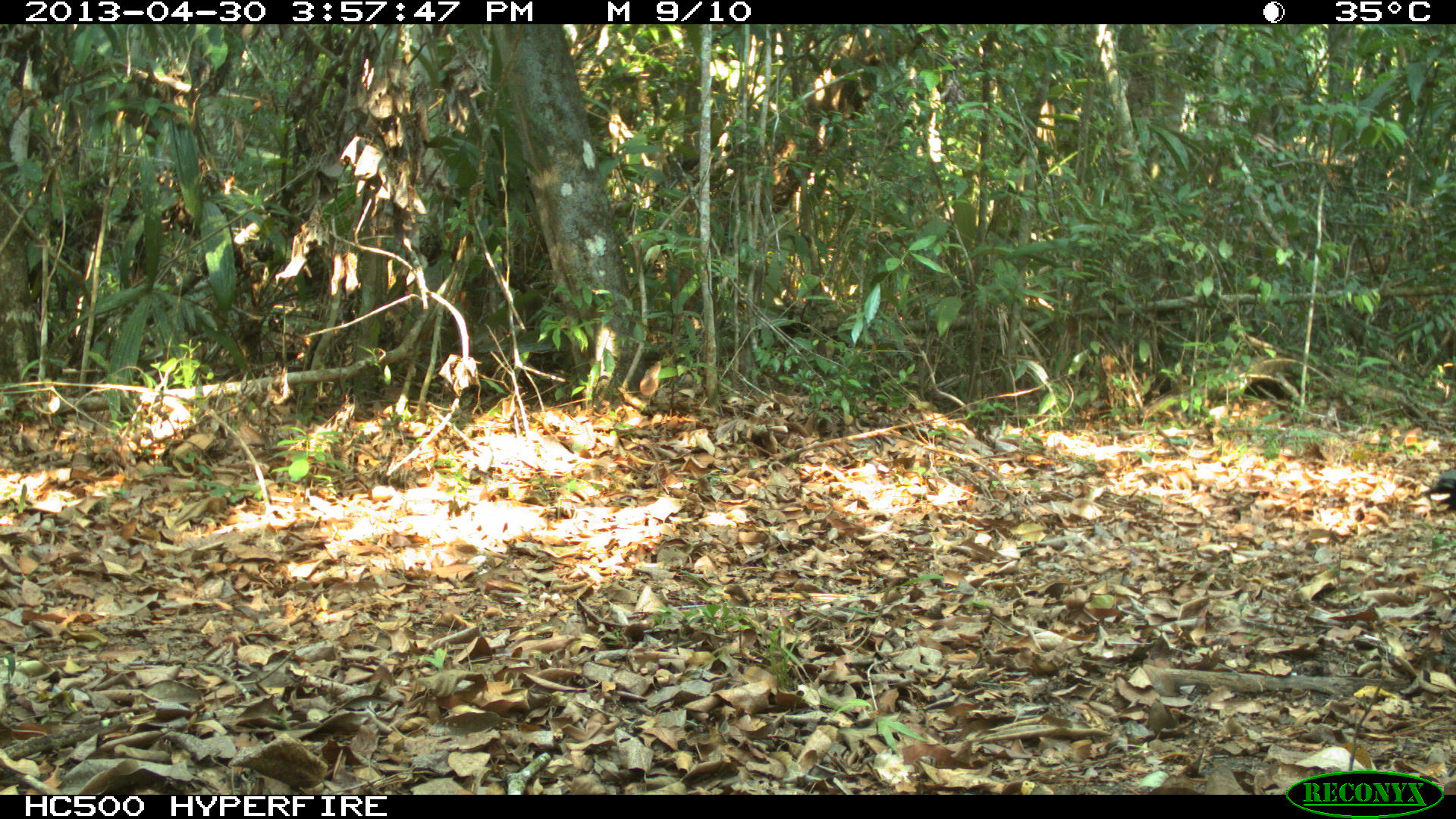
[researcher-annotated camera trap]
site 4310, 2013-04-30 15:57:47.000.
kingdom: Animalia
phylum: Chordata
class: Aves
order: Galliformes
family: Phasianidae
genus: Meleagris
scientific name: Meleagris ocellata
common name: ocellated turkey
Meleagris ocellata (ocellated turkey), count 1.